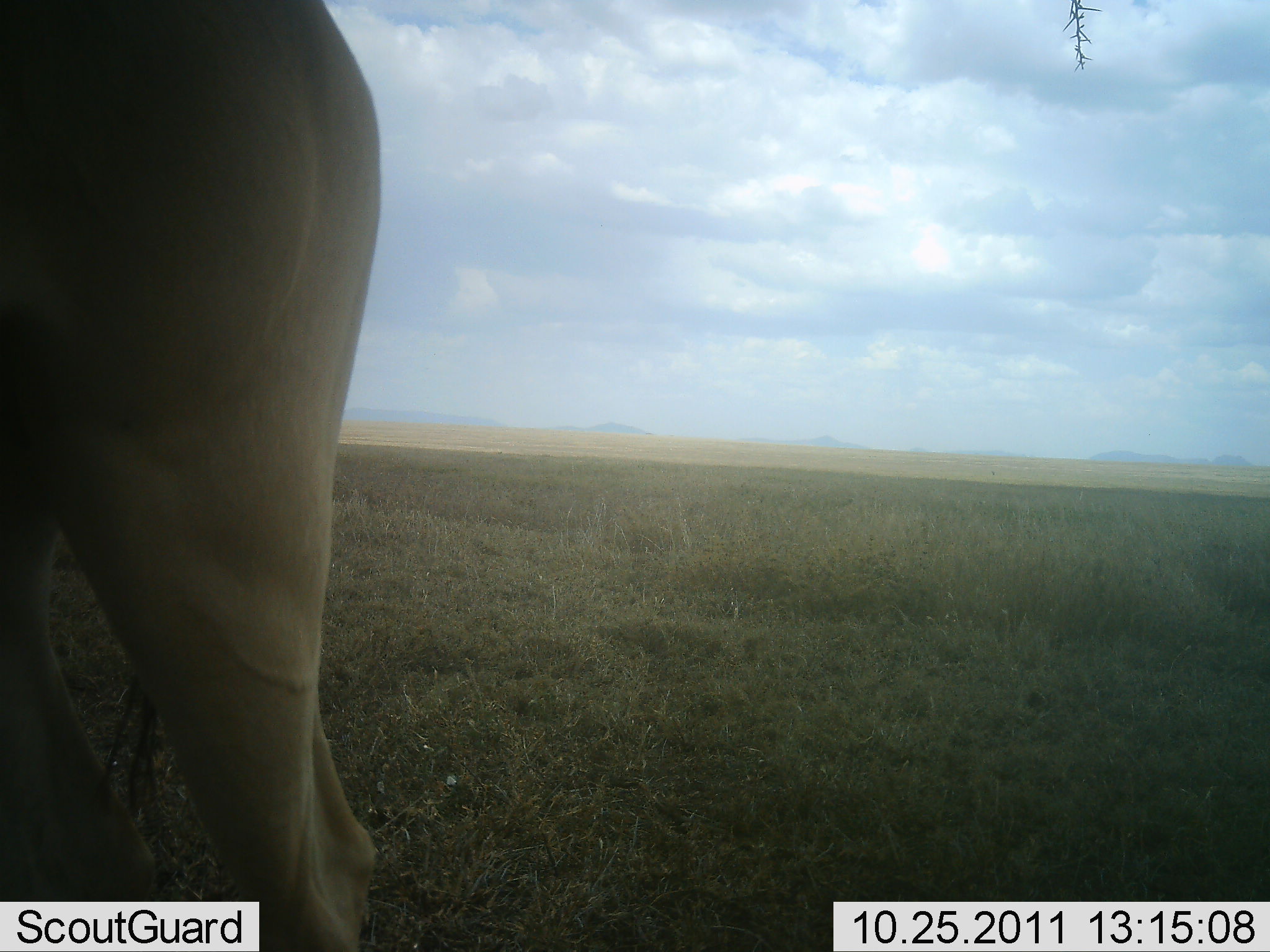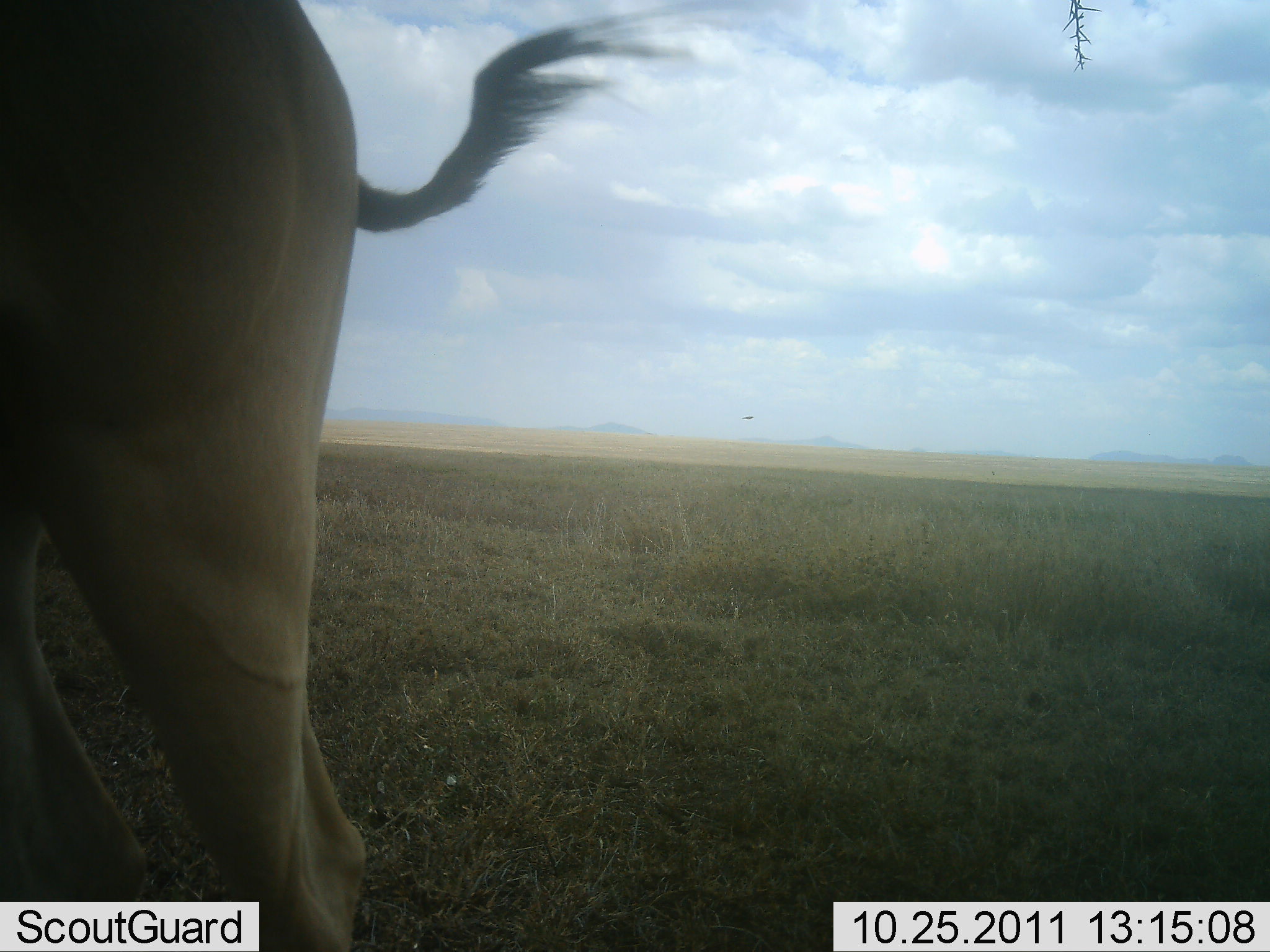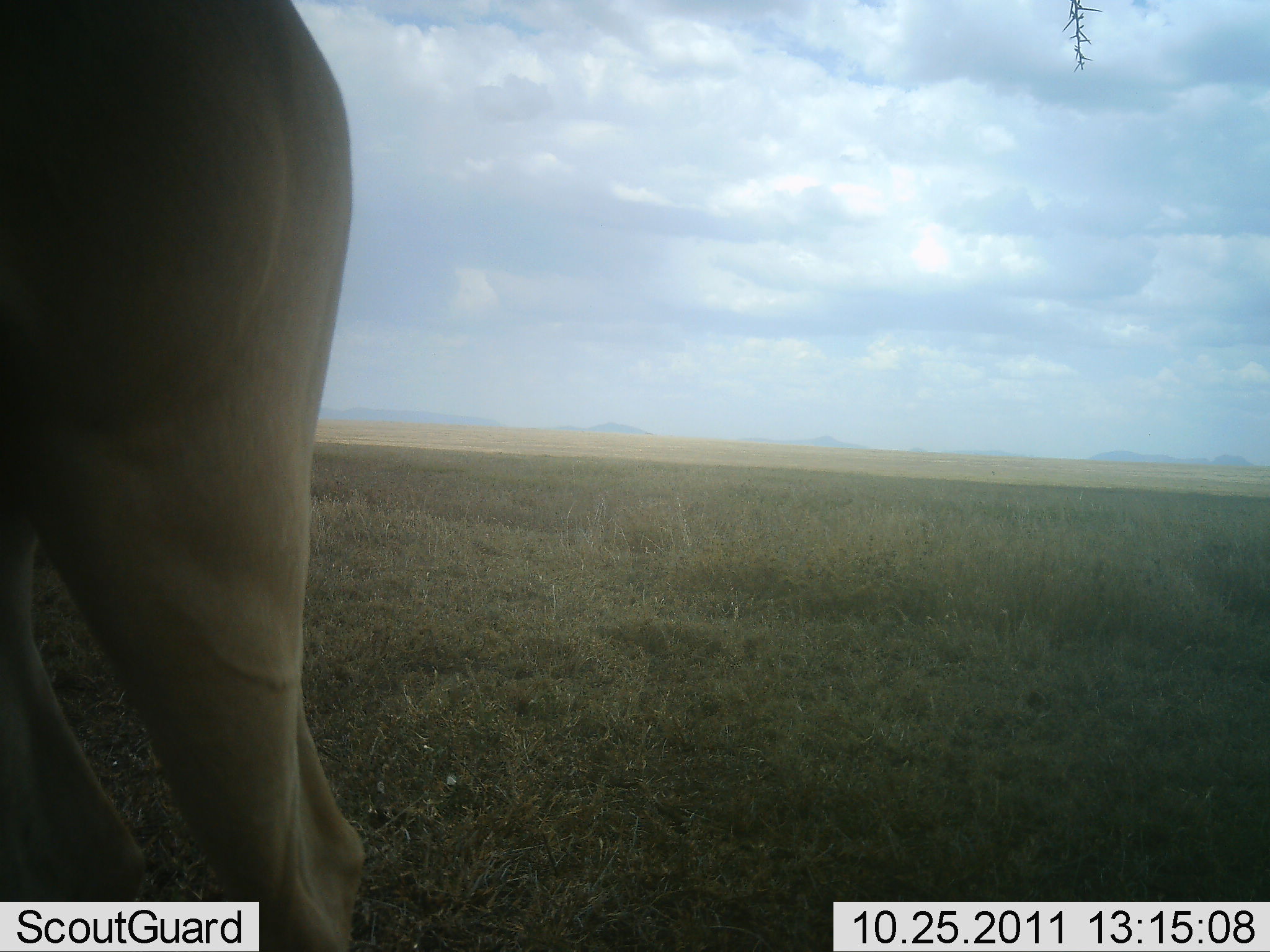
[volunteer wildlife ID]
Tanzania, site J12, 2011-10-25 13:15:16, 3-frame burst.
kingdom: Animalia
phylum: Chordata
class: Mammalia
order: Artiodactyla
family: Bovidae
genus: Alcelaphus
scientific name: Alcelaphus buselaphus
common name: hartebeest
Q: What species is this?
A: Hartebeest (Alcelaphus buselaphus).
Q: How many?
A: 1.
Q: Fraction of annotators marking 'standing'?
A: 92%.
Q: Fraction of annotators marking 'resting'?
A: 0%.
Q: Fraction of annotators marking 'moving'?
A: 8%.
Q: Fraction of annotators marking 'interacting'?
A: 0%.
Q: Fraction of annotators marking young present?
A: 0%.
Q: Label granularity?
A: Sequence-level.